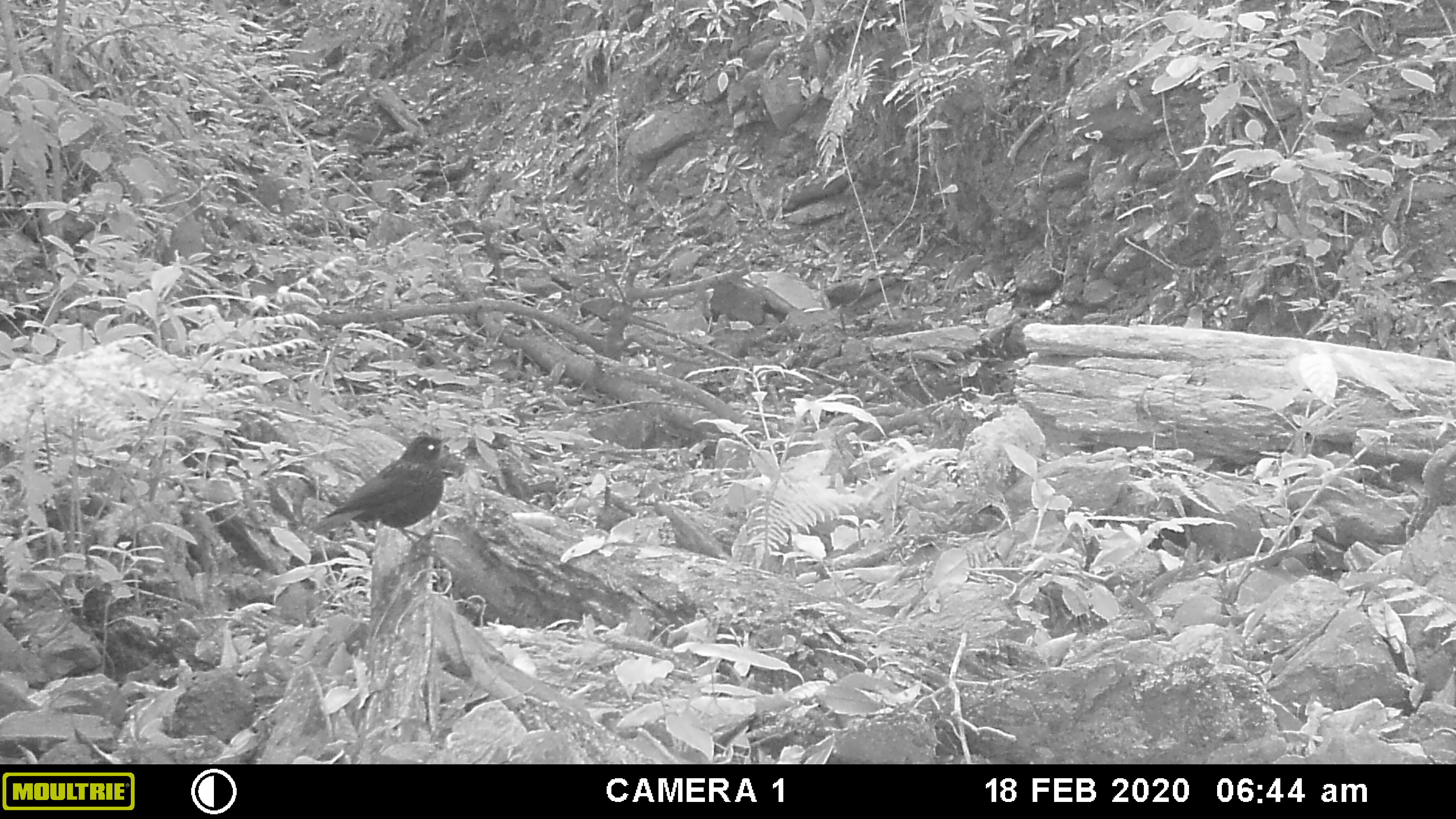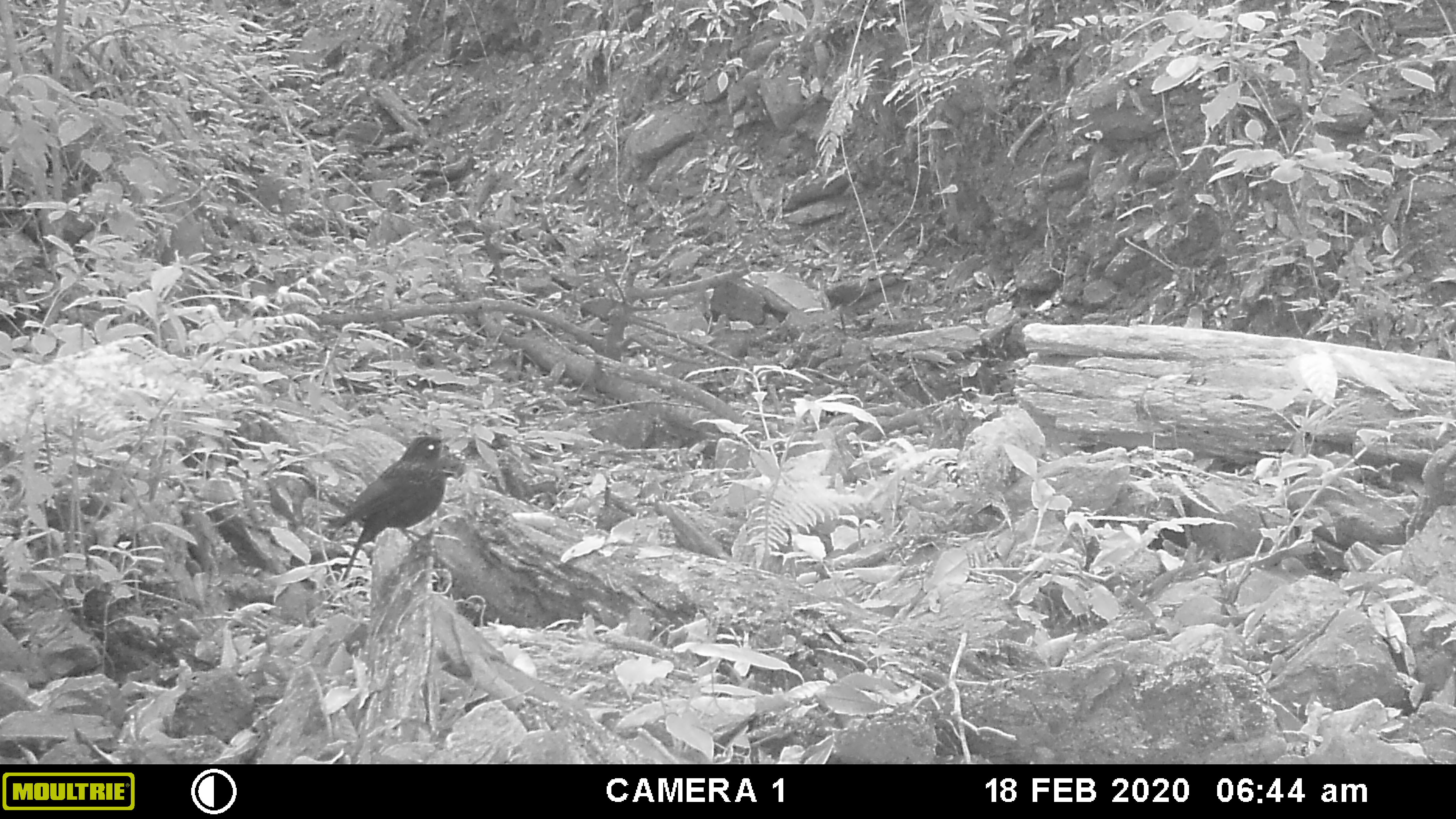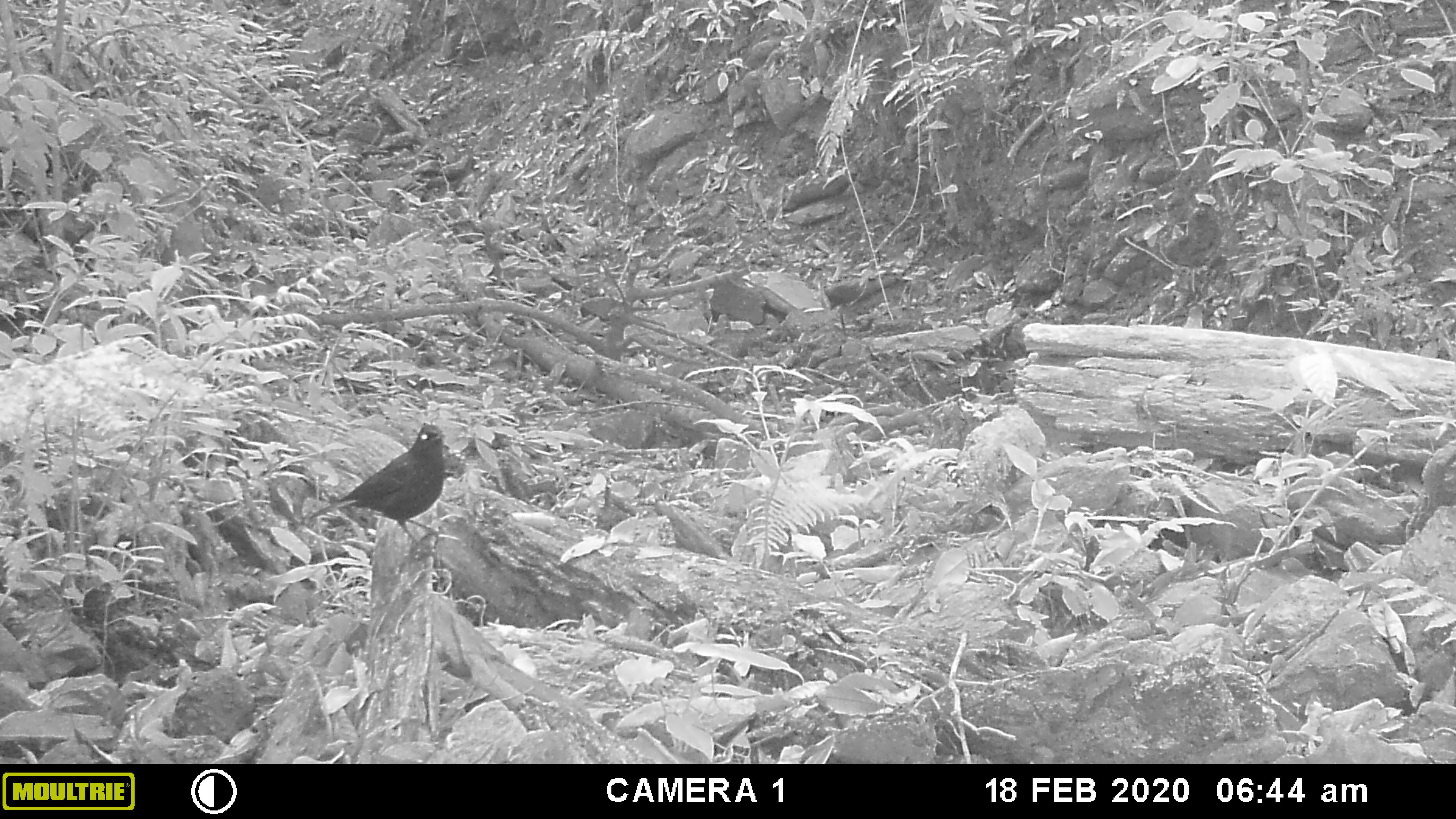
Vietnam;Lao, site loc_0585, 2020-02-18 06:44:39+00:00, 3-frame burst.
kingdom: Animalia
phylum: Chordata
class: Aves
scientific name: Aves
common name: bird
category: unidentified bird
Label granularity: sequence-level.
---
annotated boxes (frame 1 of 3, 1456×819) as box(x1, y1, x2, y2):
unidentified bird: box(308, 434, 454, 547)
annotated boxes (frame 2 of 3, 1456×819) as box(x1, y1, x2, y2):
unidentified bird: box(321, 432, 452, 582)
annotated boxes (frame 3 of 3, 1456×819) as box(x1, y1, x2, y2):
unidentified bird: box(308, 421, 448, 555)